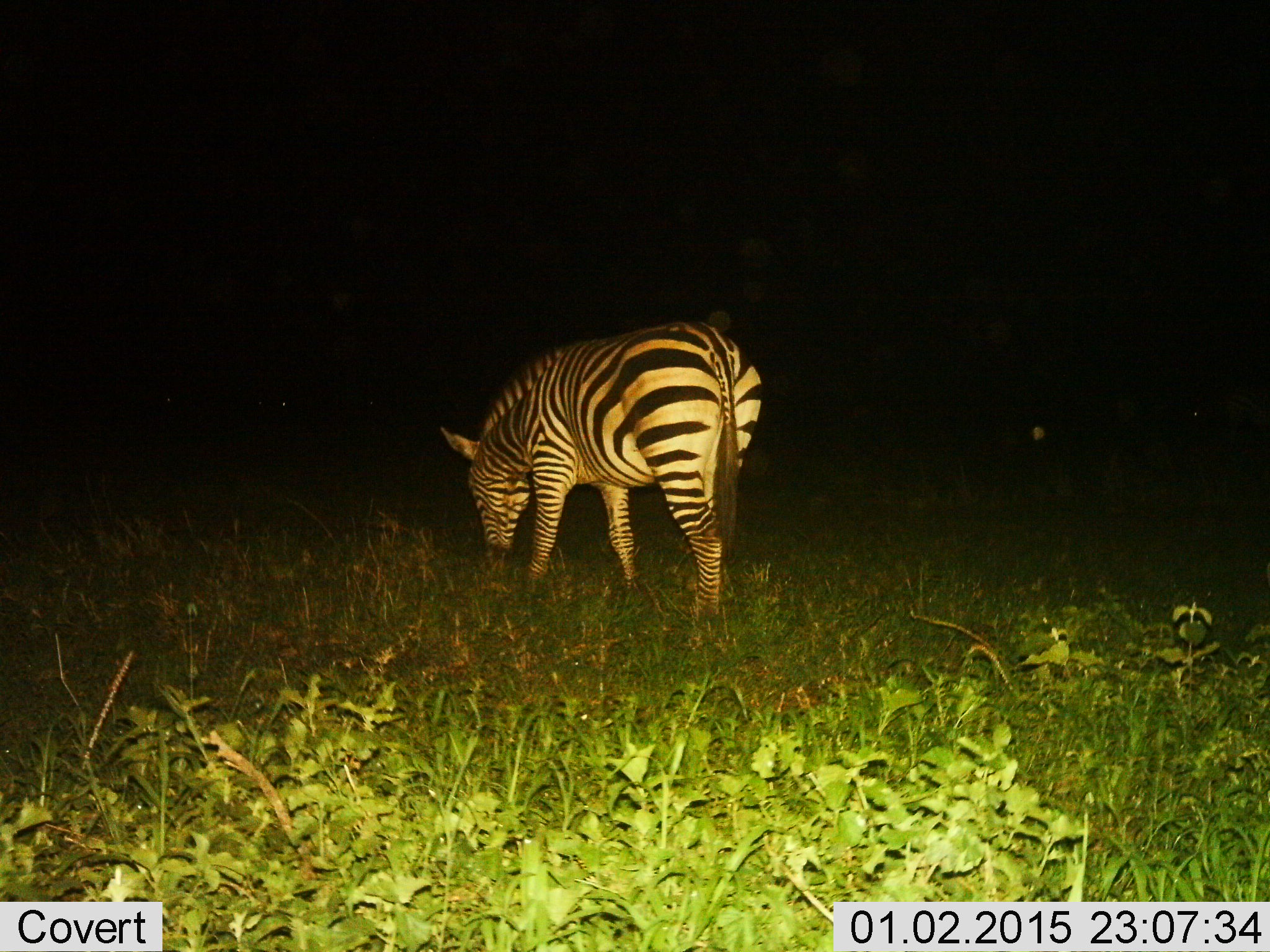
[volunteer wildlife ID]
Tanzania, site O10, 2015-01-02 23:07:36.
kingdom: Animalia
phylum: Chordata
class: Mammalia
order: Perissodactyla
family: Equidae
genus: Equus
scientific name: Equus quagga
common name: plains zebra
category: zebra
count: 1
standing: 20%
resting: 0%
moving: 10%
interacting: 0%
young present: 0%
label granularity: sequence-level